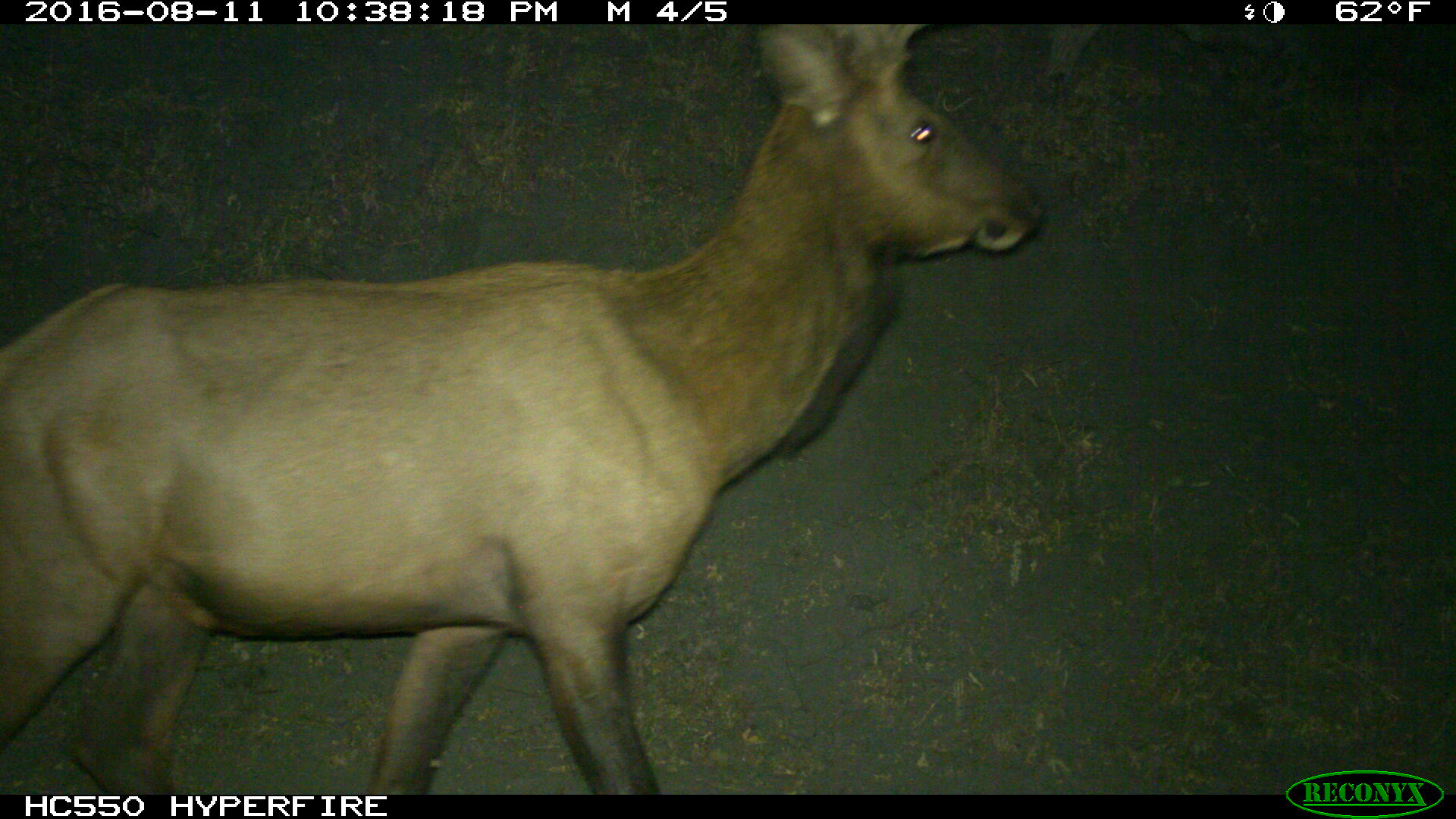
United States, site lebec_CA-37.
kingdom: Animalia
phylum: Chordata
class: Mammalia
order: Artiodactyla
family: Cervidae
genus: Cervus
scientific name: Cervus canadensis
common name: elk